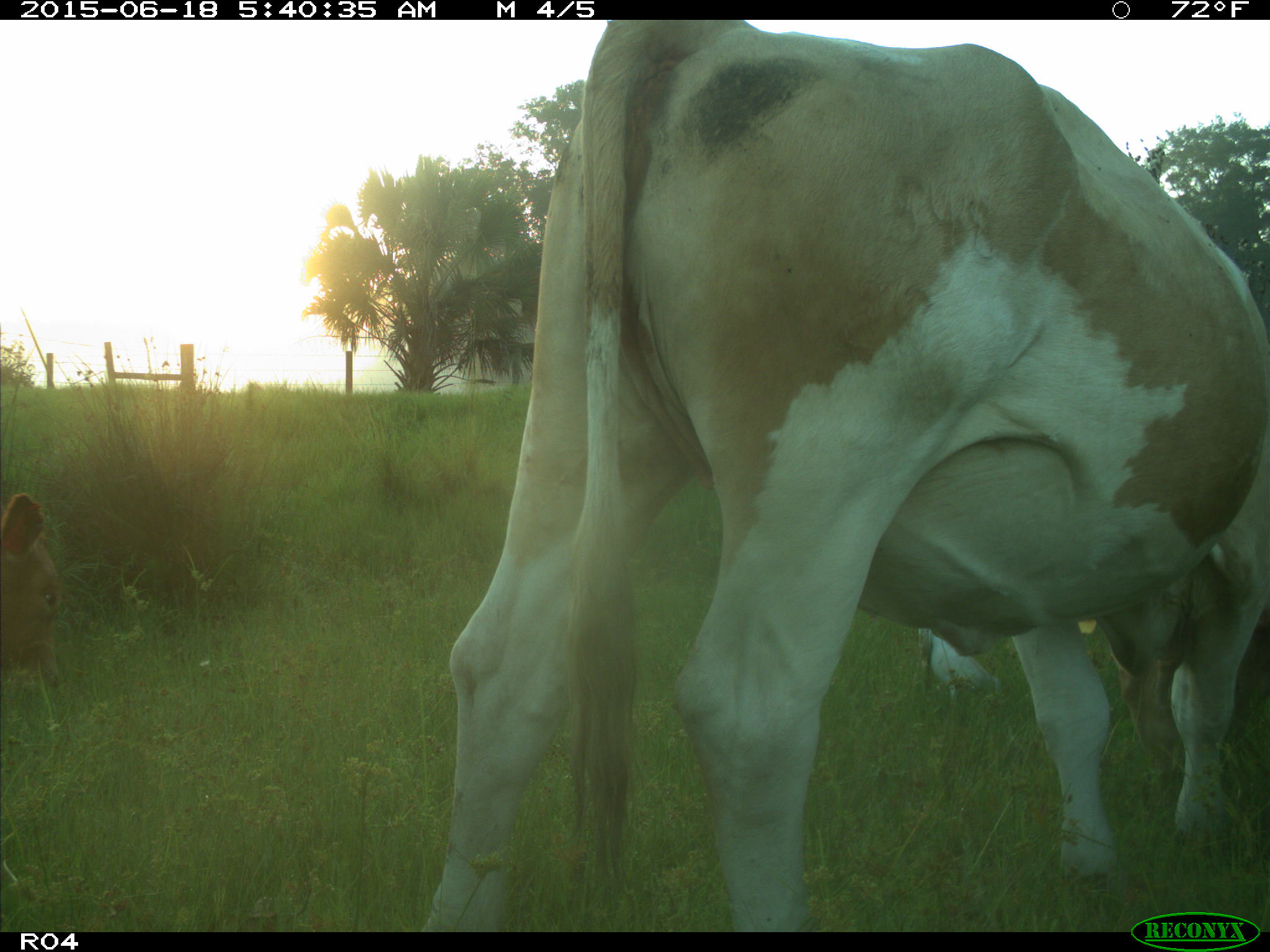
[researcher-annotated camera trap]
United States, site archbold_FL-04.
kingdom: Animalia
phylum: Chordata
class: Mammalia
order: Artiodactyla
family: Bovidae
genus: Bos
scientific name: Bos taurus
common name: domestic cow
Bos taurus (domestic cow).